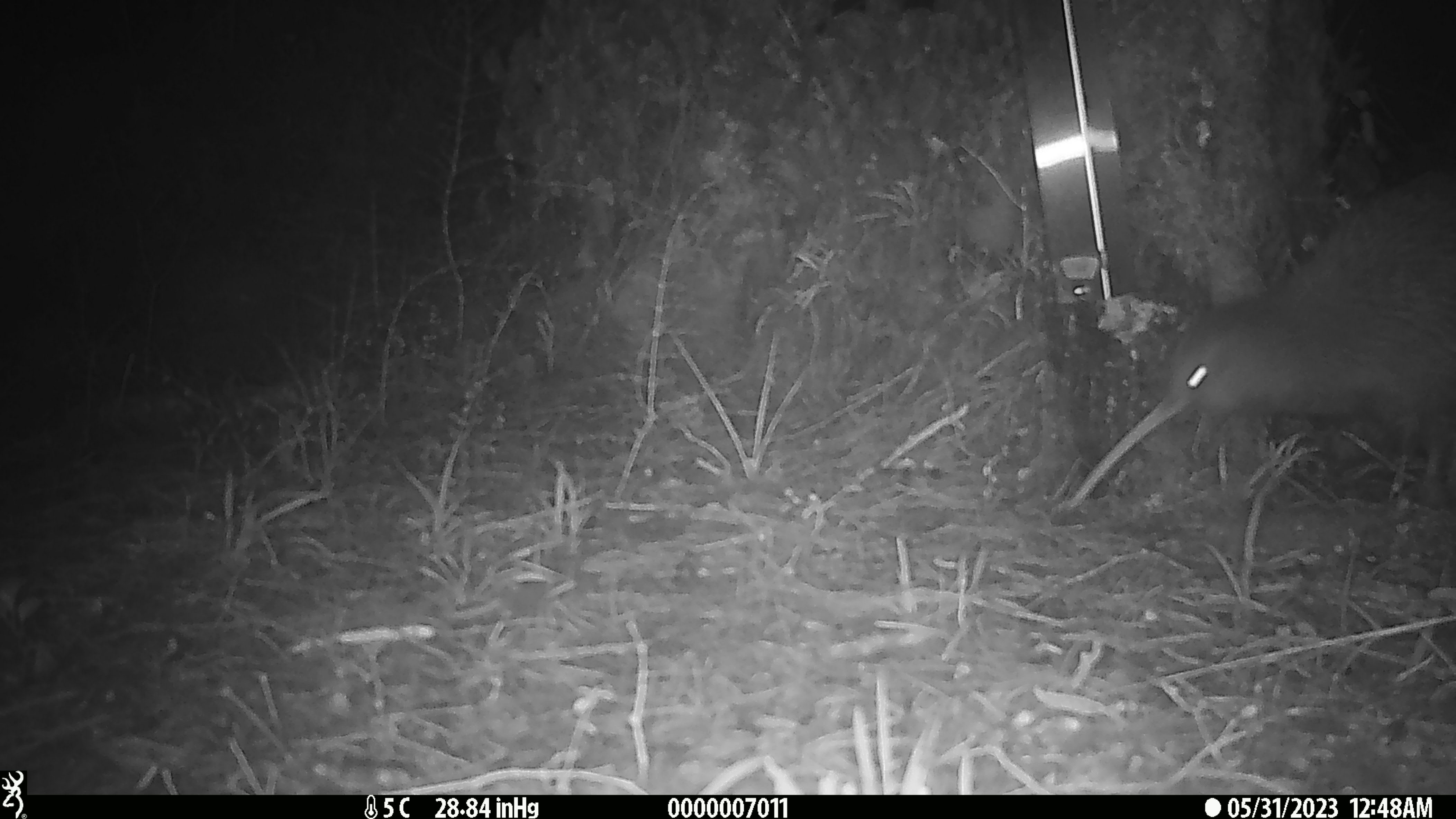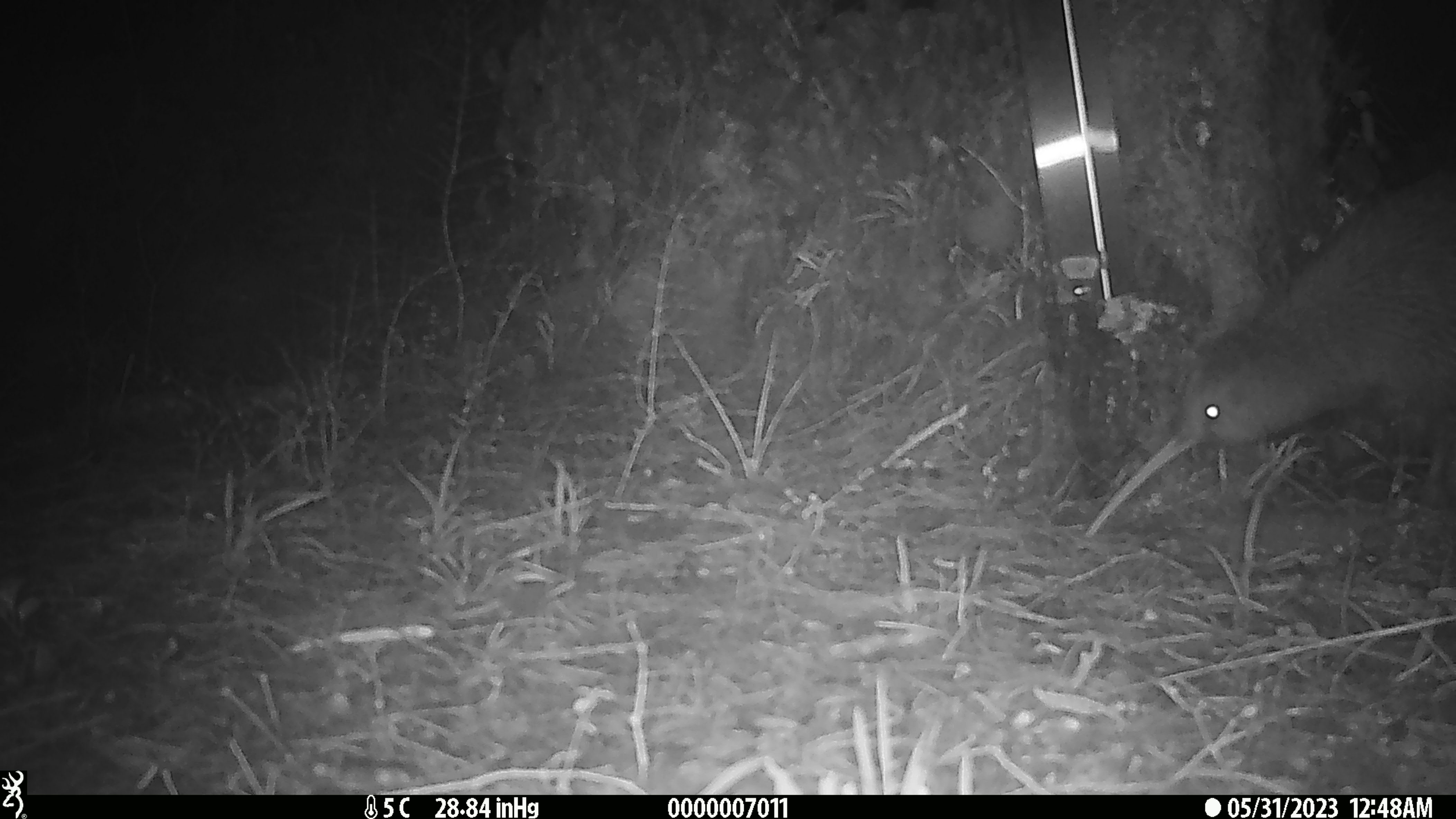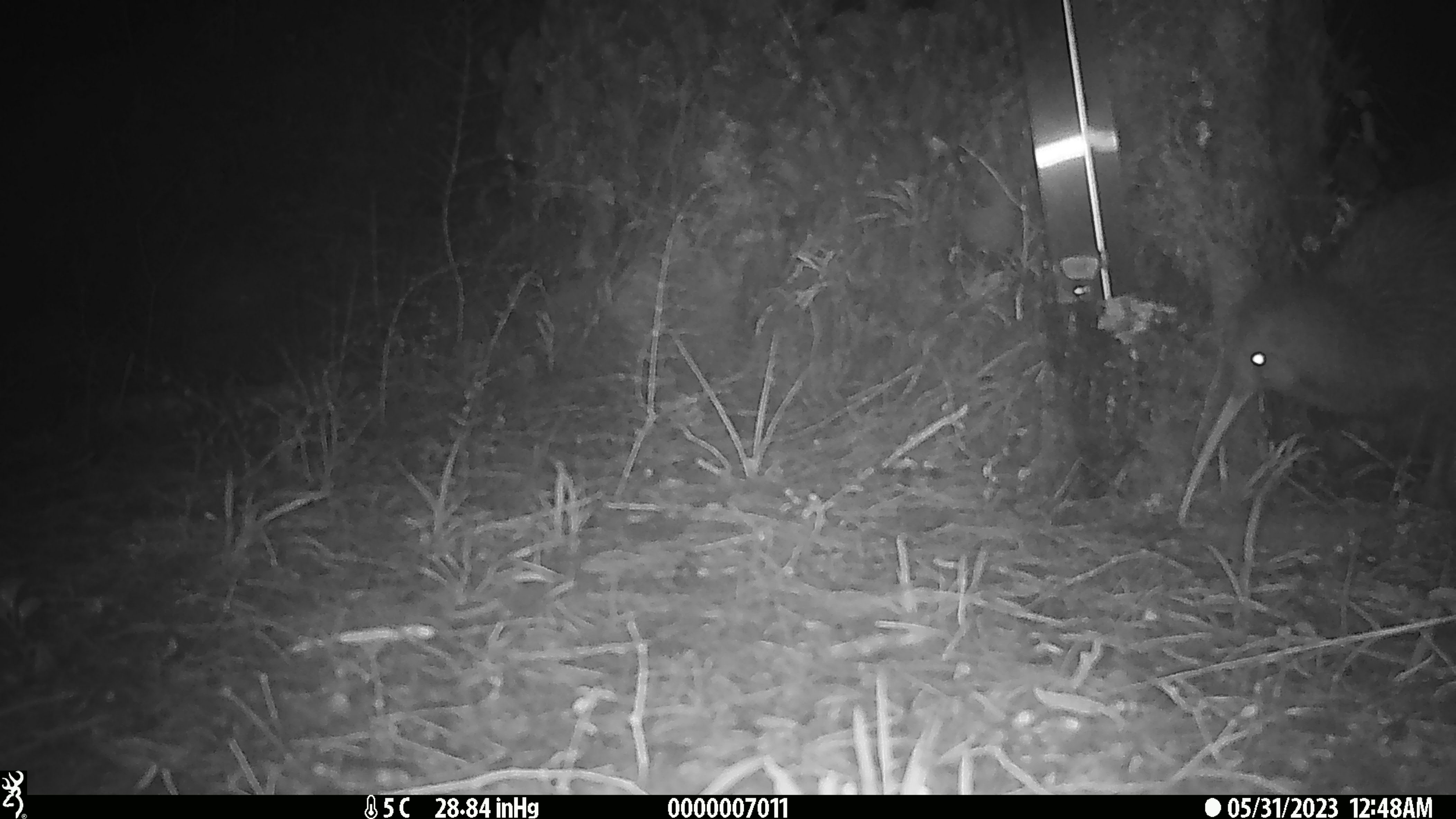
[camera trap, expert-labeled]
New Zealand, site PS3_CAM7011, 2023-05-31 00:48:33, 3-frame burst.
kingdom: Animalia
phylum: Chordata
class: Aves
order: Apterygiformes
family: Apterygidae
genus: Apteryx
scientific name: Apteryx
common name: kiwi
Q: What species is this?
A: Kiwi (Apteryx).